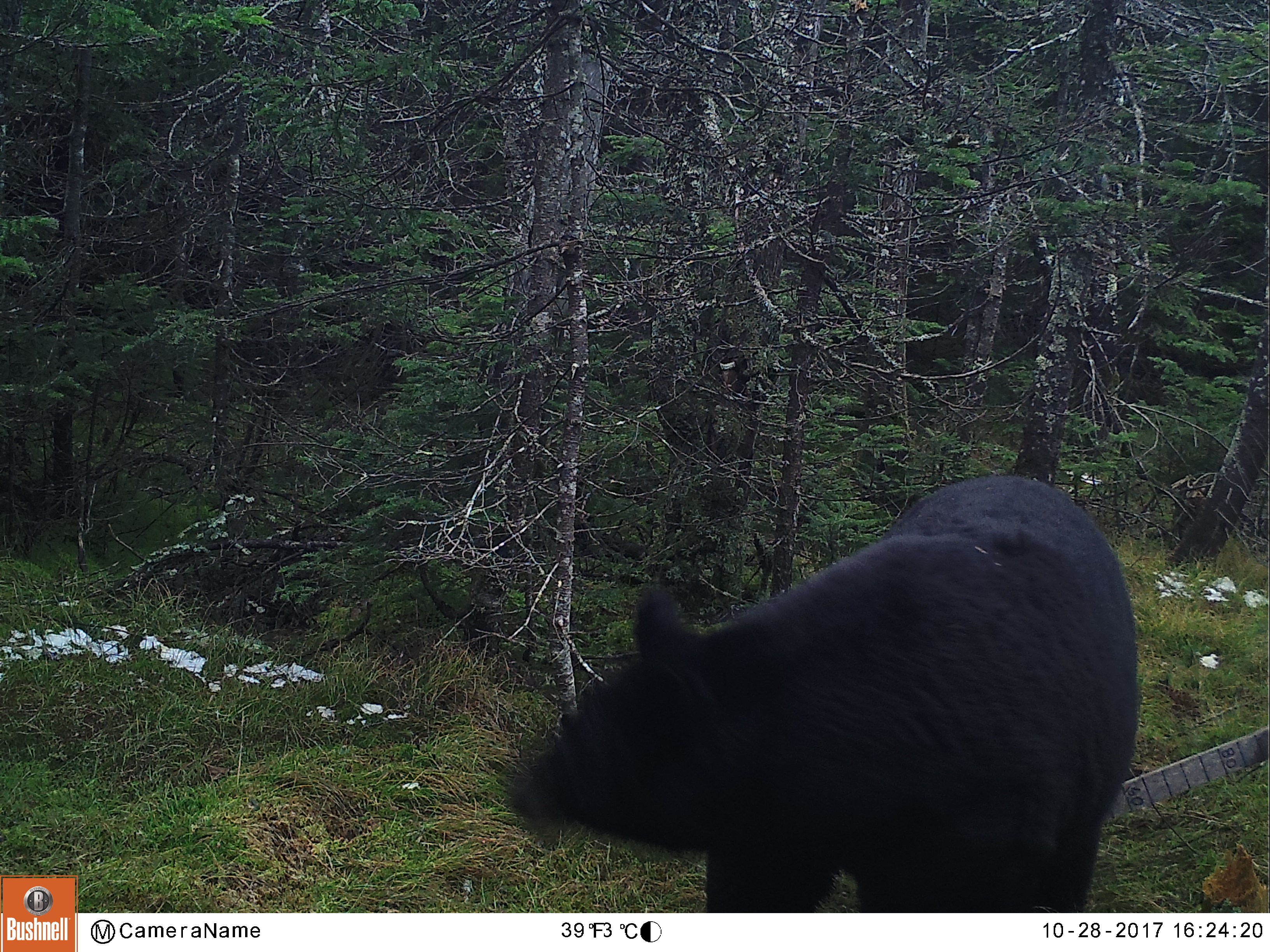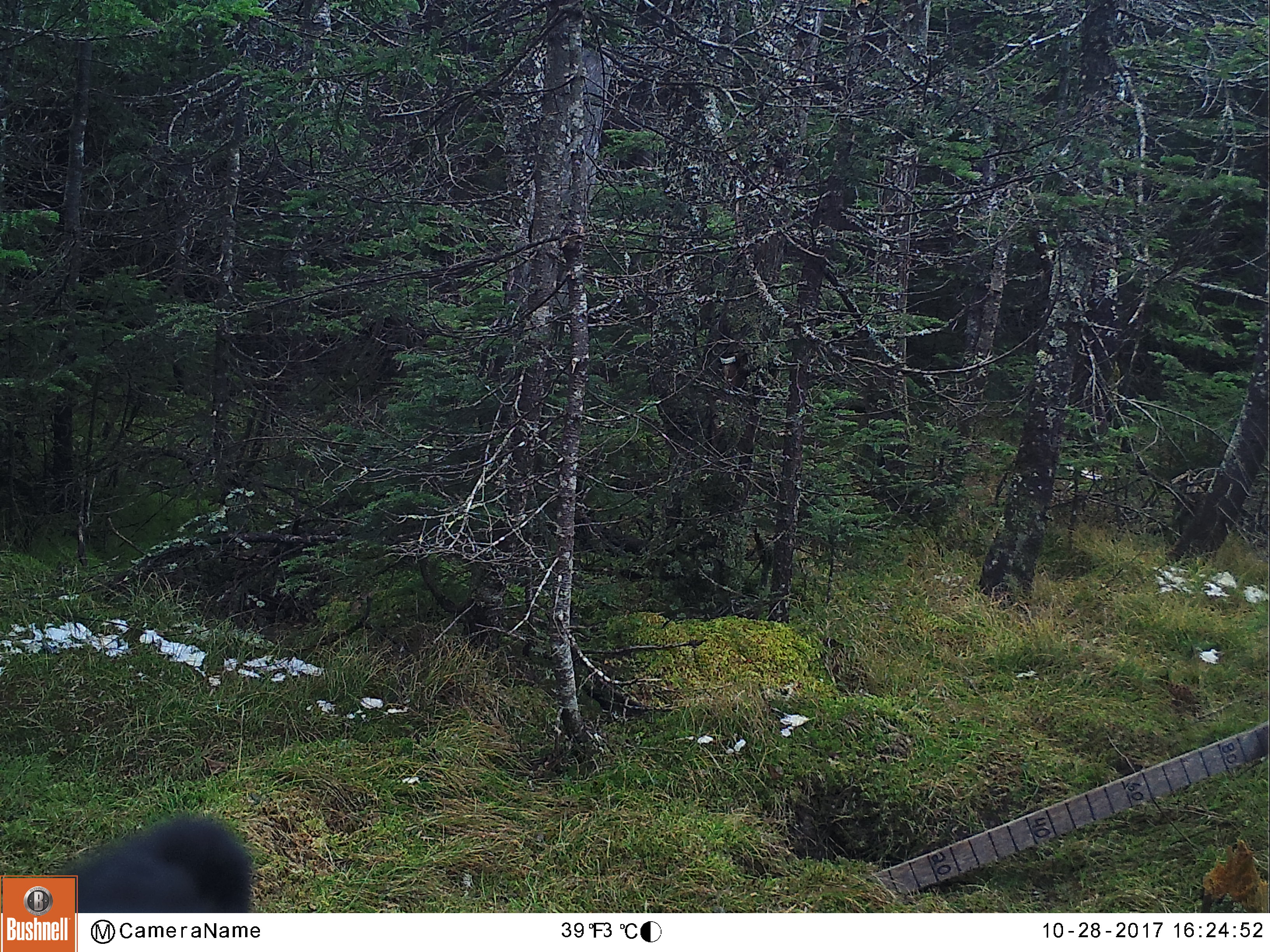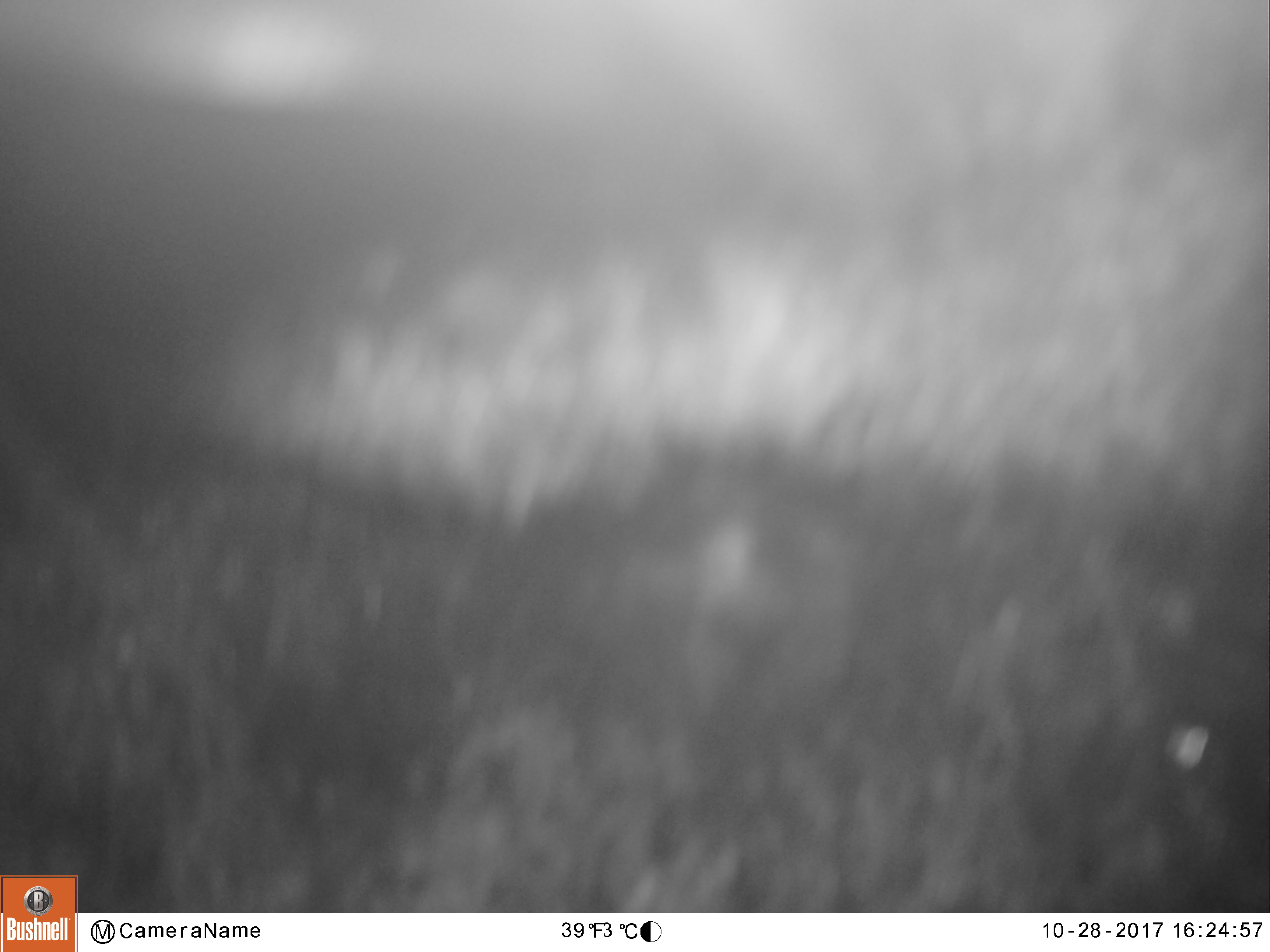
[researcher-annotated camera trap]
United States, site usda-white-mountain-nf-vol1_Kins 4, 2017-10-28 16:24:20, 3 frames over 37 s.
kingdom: Animalia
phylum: Chordata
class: Mammalia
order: Carnivora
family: Ursidae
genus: Ursus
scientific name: Ursus americanus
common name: black bear